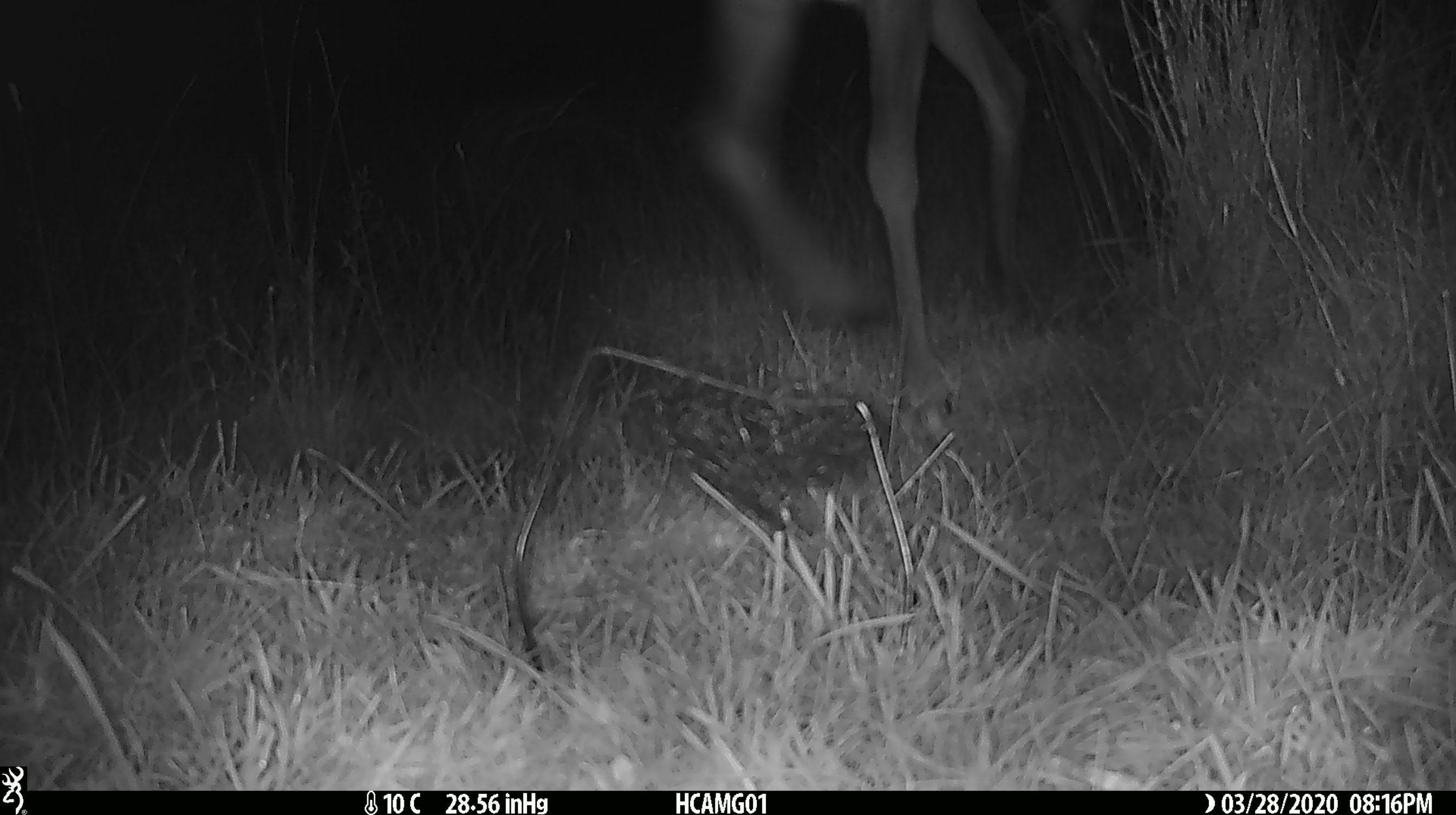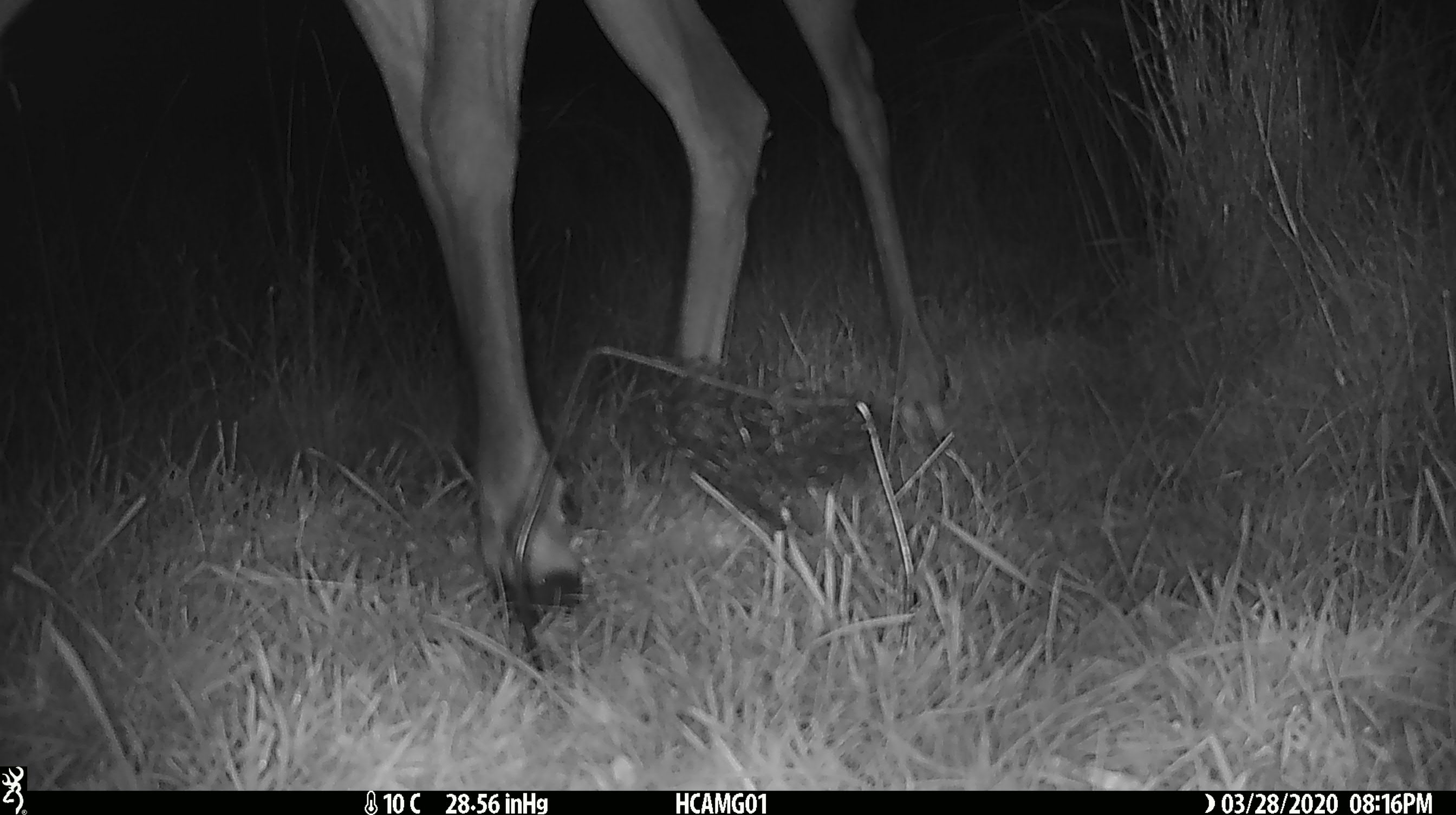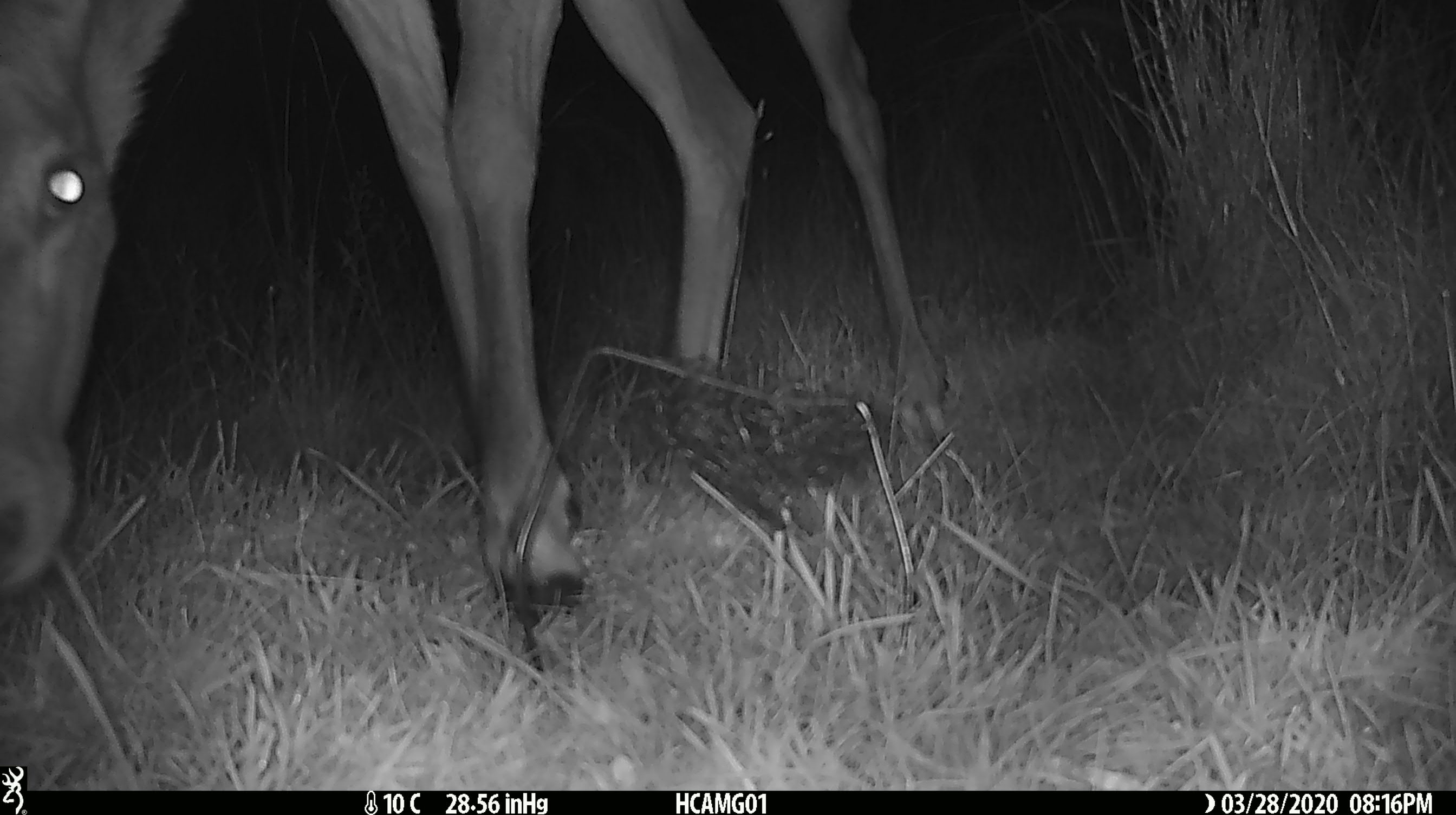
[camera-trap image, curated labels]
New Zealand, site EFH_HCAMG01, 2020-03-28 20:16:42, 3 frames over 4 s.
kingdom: Animalia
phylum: Chordata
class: Mammalia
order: Artiodactyla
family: Cervidae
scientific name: Cervidae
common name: deer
Deer (Cervidae).